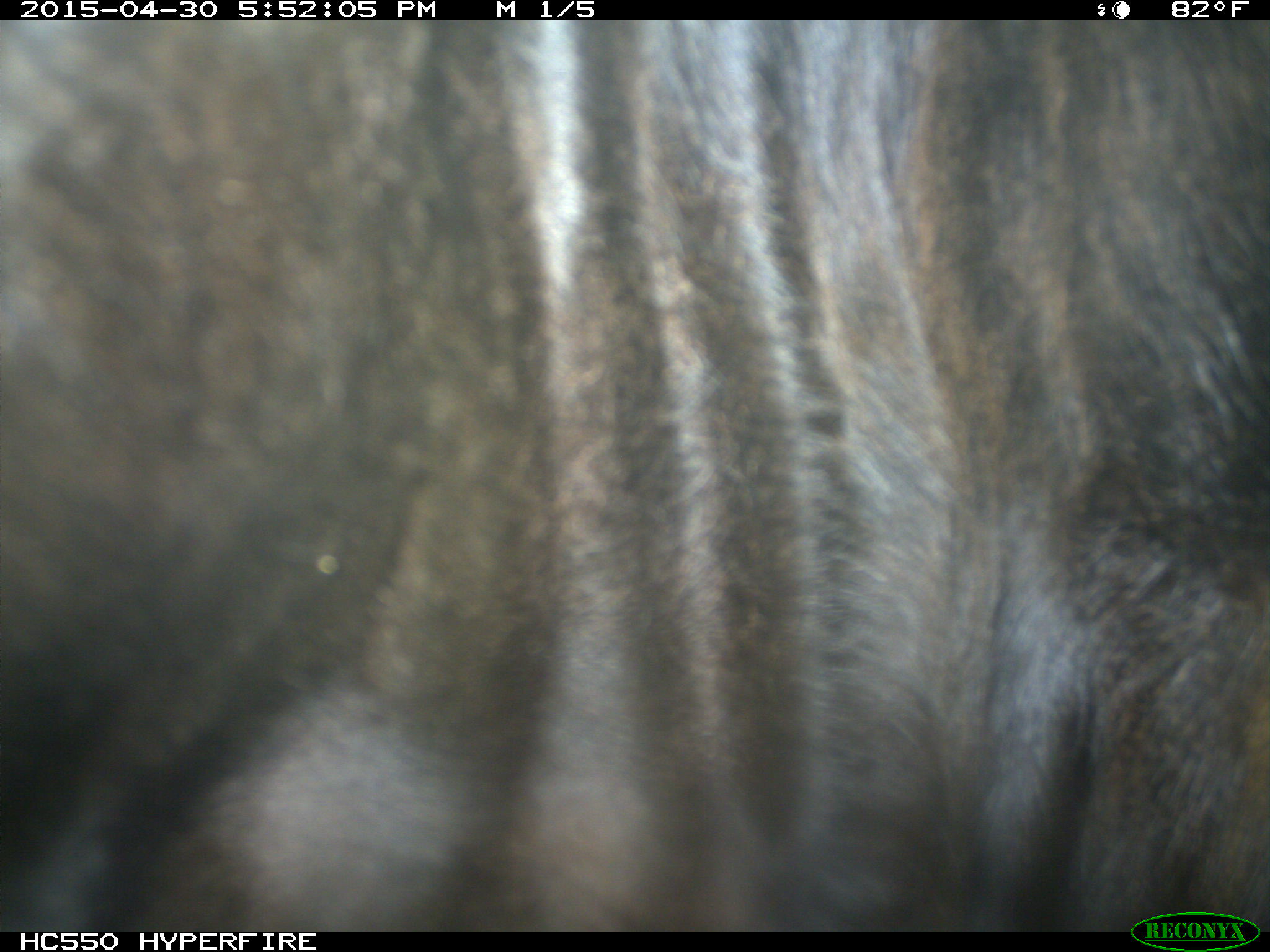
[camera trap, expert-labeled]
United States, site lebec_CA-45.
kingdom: Animalia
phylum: Chordata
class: Mammalia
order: Artiodactyla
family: Bovidae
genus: Bos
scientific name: Bos taurus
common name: domestic cow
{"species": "Bos taurus (domestic cow)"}